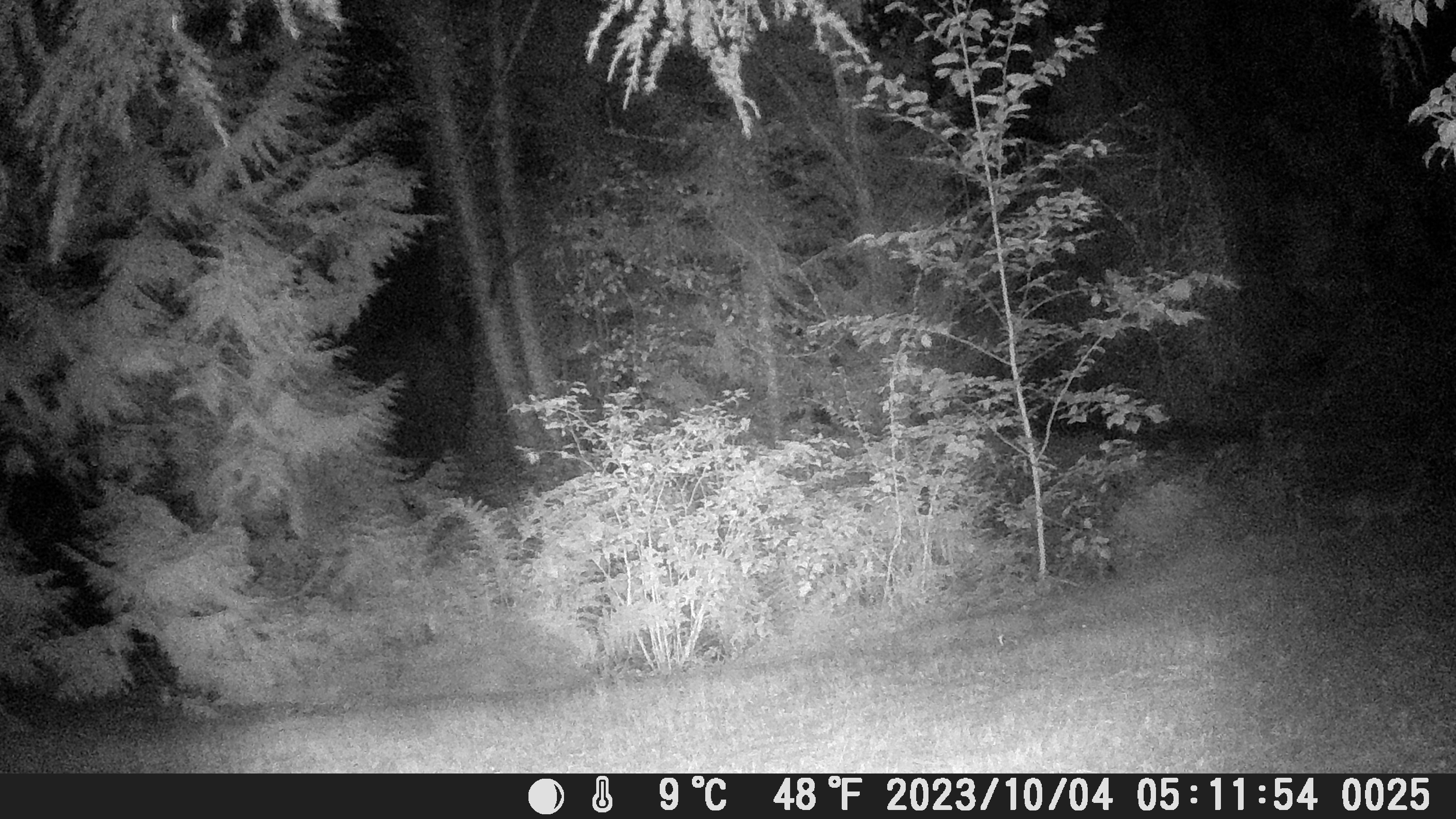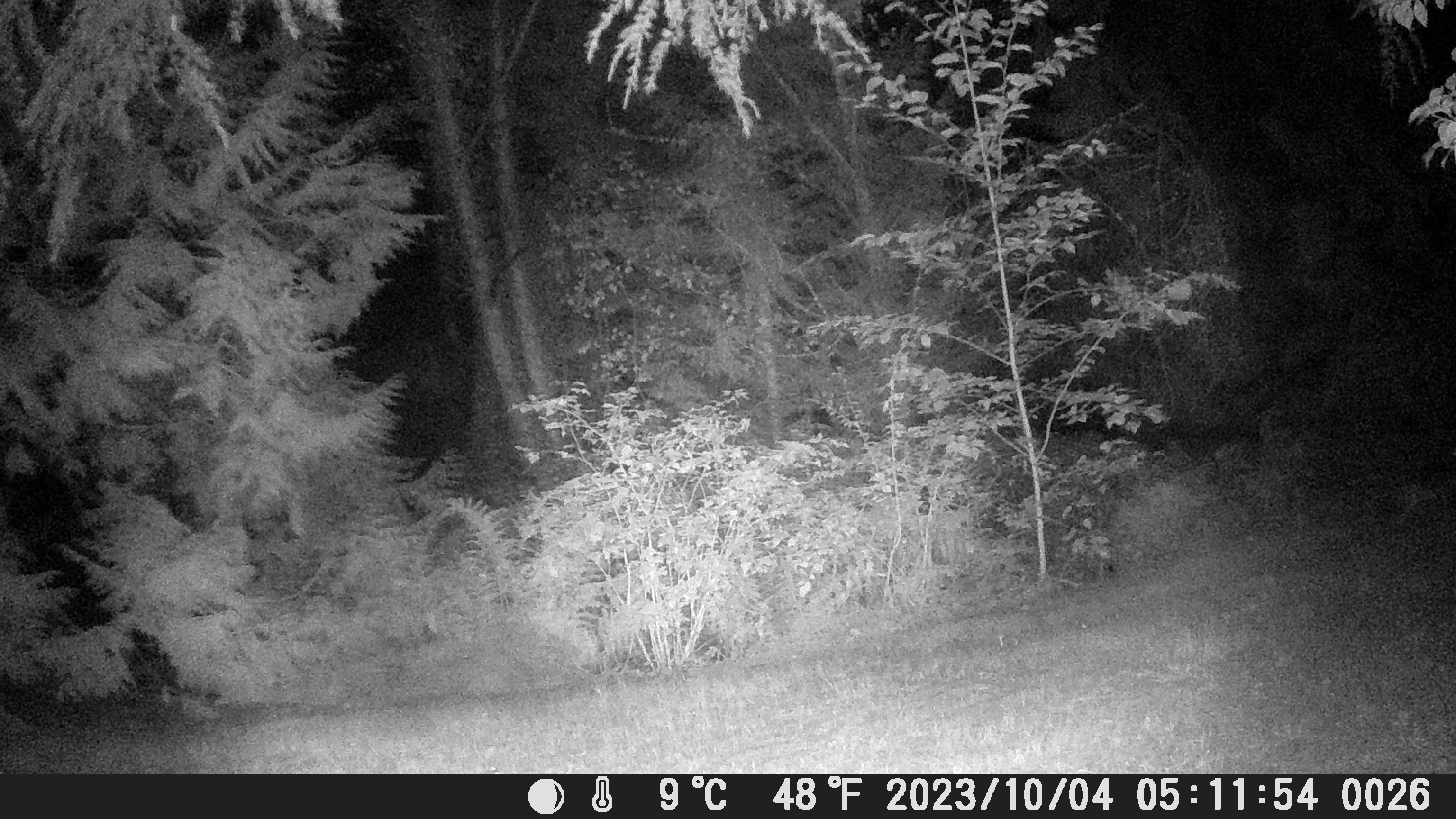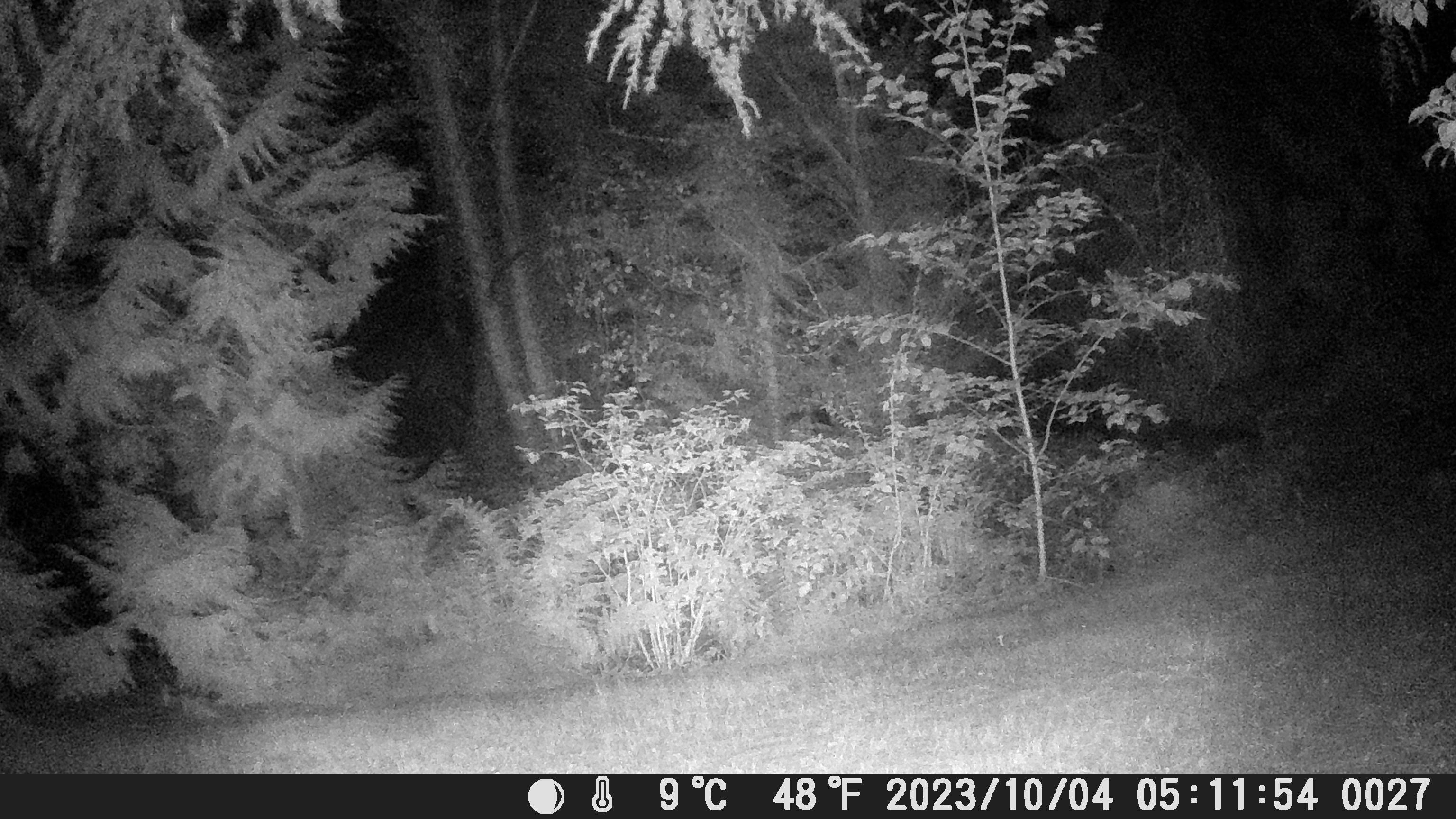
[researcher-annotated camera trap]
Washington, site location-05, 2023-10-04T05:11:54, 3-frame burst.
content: unidentified animal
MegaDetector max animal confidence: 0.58